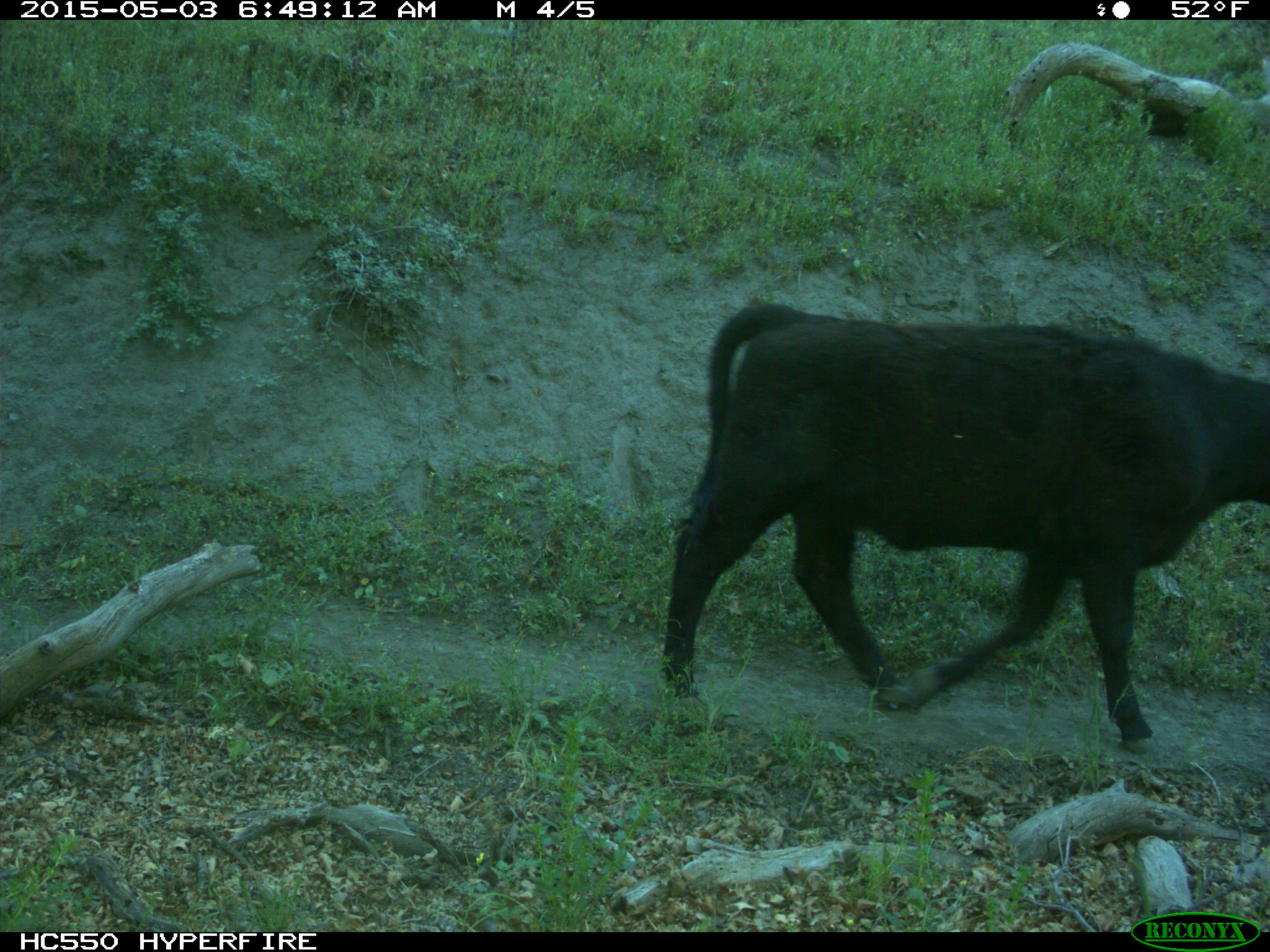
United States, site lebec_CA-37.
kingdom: Animalia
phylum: Chordata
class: Mammalia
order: Artiodactyla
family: Bovidae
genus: Bos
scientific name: Bos taurus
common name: domestic cow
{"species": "Bos taurus (domestic cow)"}